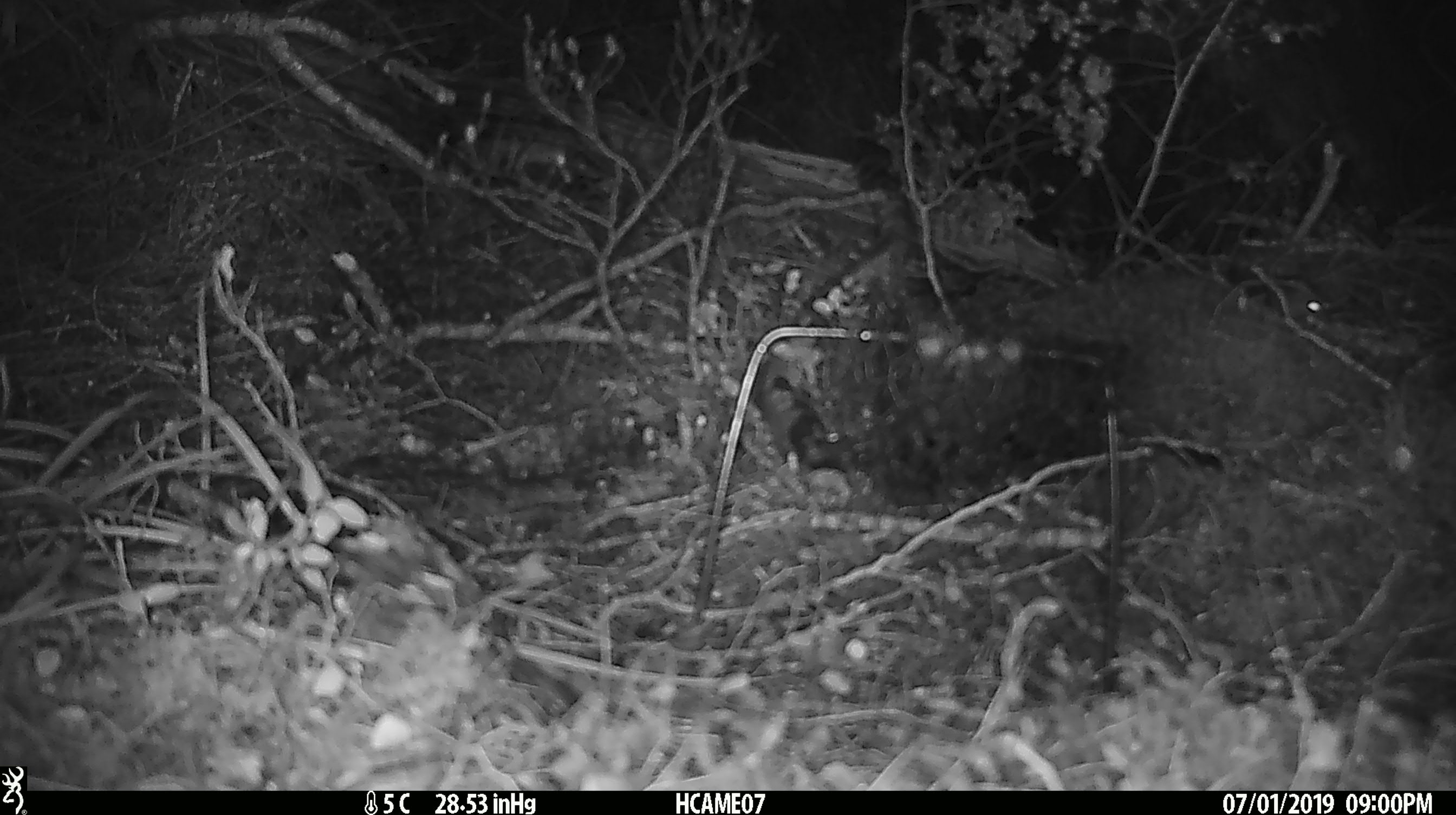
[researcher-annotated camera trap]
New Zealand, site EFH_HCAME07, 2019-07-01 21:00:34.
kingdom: Animalia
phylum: Chordata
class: Mammalia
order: Rodentia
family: Muridae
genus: Mus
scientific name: Mus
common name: mouse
Mouse (Mus).